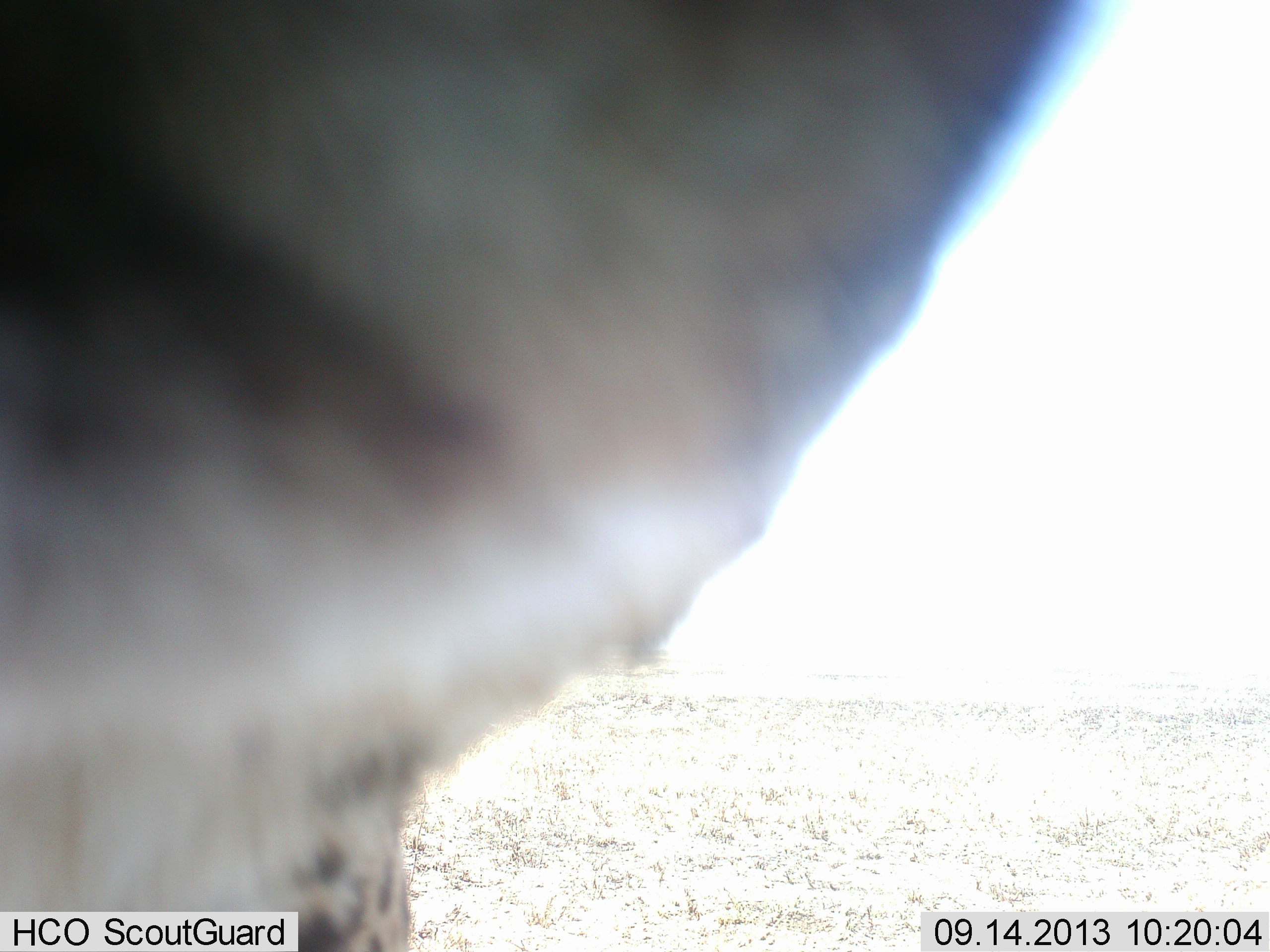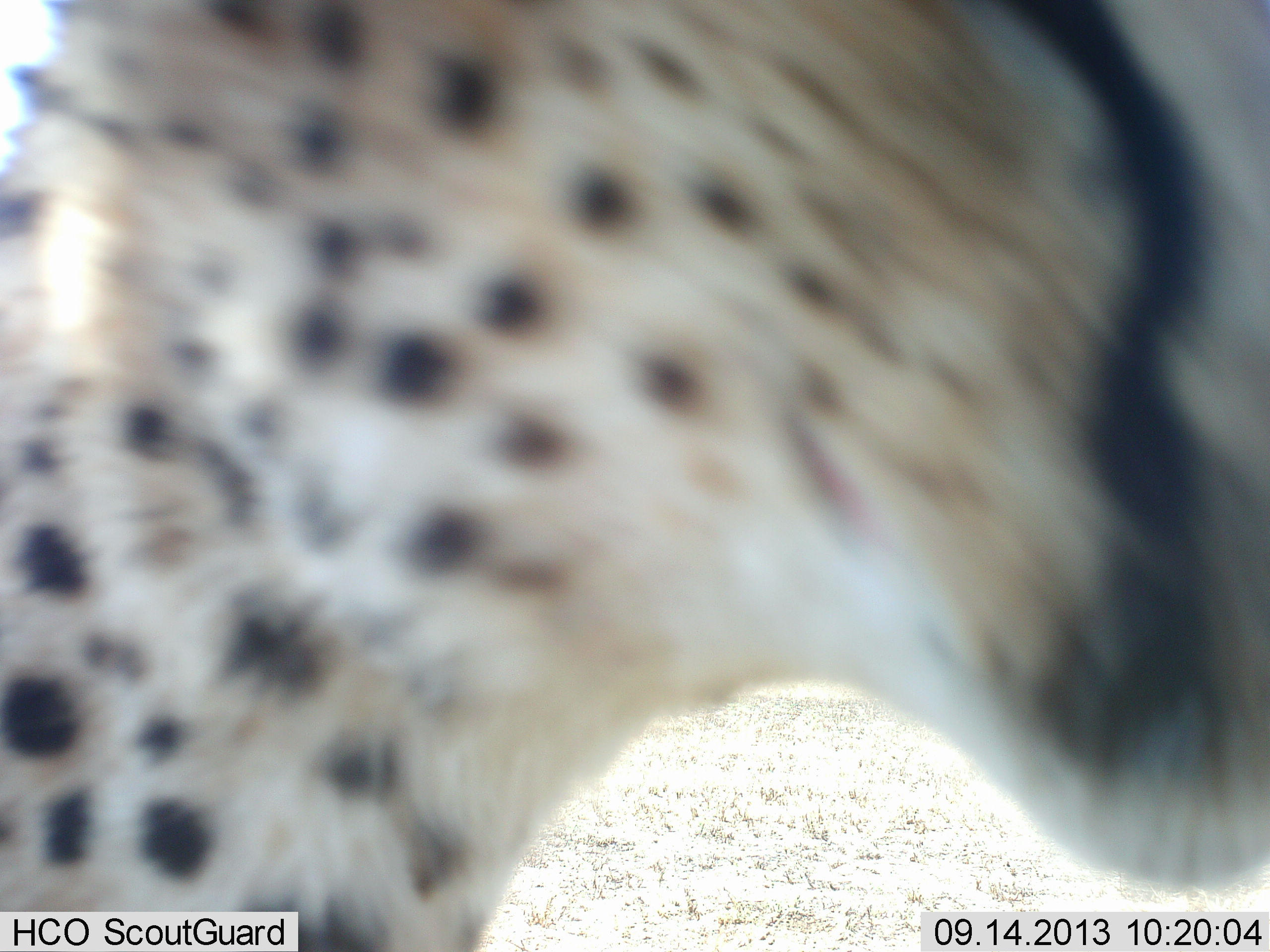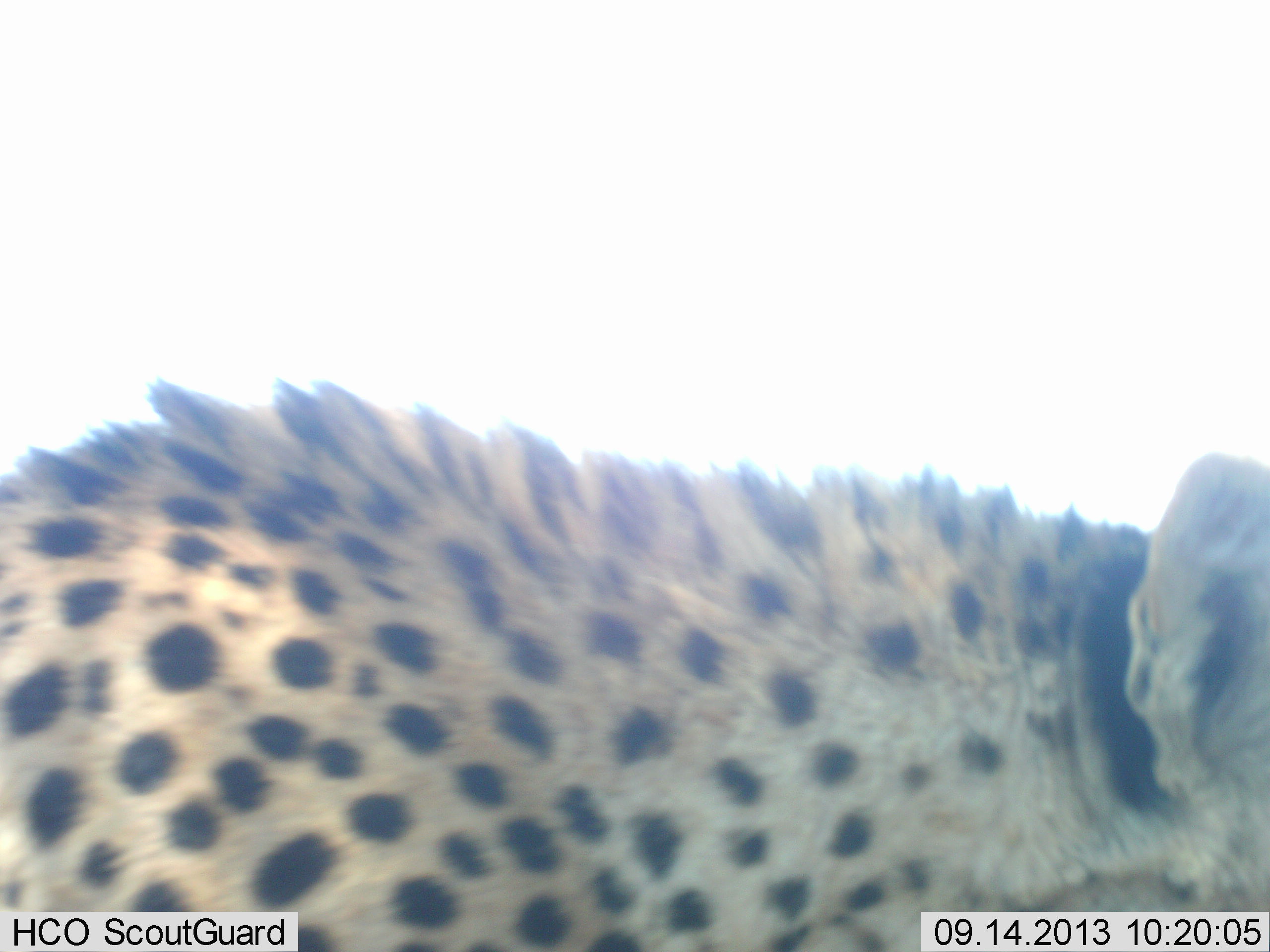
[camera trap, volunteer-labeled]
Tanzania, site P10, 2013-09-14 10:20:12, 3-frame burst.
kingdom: Animalia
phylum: Chordata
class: Mammalia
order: Carnivora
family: Felidae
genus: Acinonyx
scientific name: Acinonyx jubatus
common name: cheetah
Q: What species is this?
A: Cheetah (Acinonyx jubatus).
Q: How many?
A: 1.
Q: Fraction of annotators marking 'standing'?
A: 50%.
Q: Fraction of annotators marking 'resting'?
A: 4%.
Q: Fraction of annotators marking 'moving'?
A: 46%.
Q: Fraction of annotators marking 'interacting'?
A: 4%.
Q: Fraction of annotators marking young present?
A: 0%.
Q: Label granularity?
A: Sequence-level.